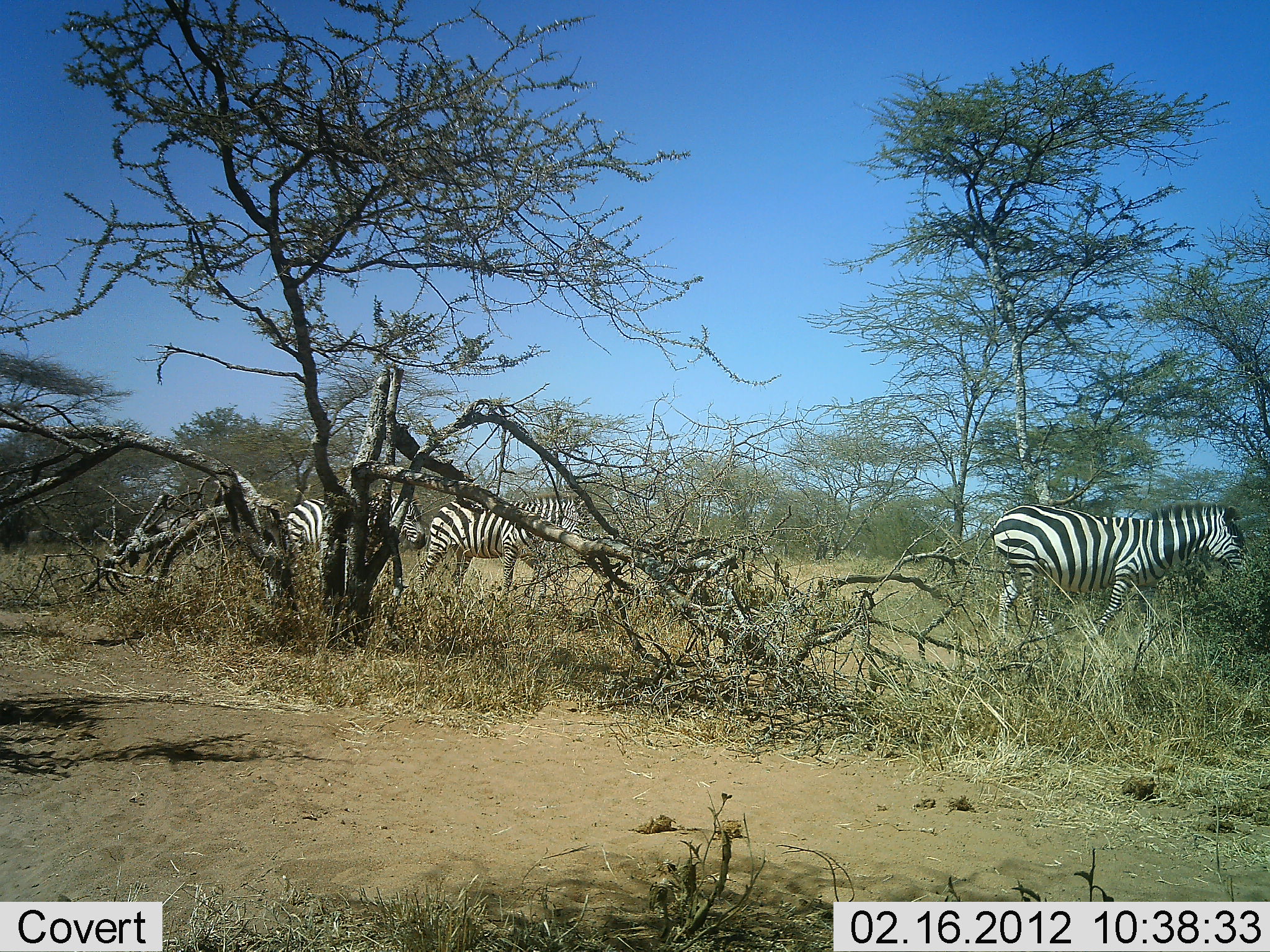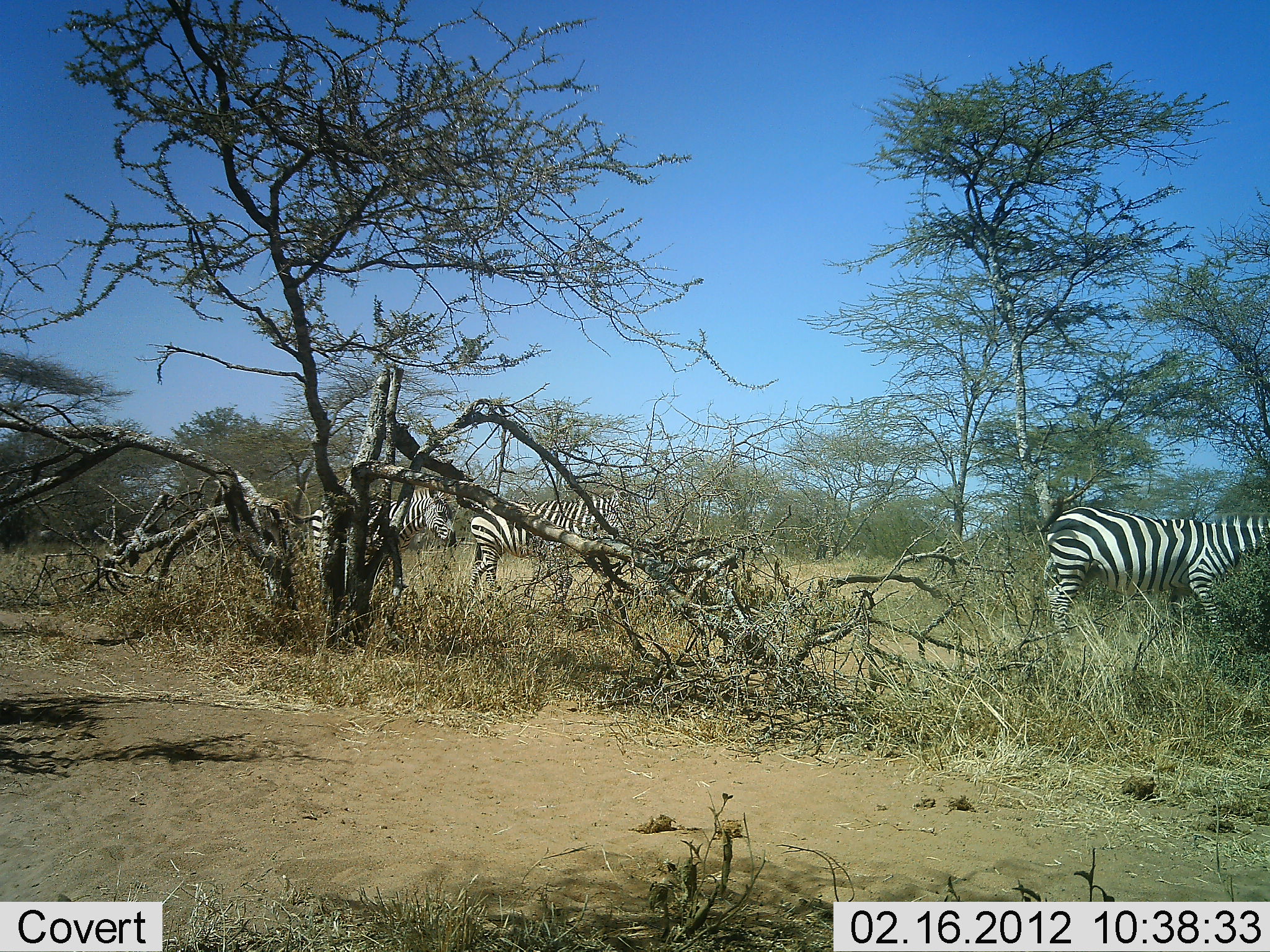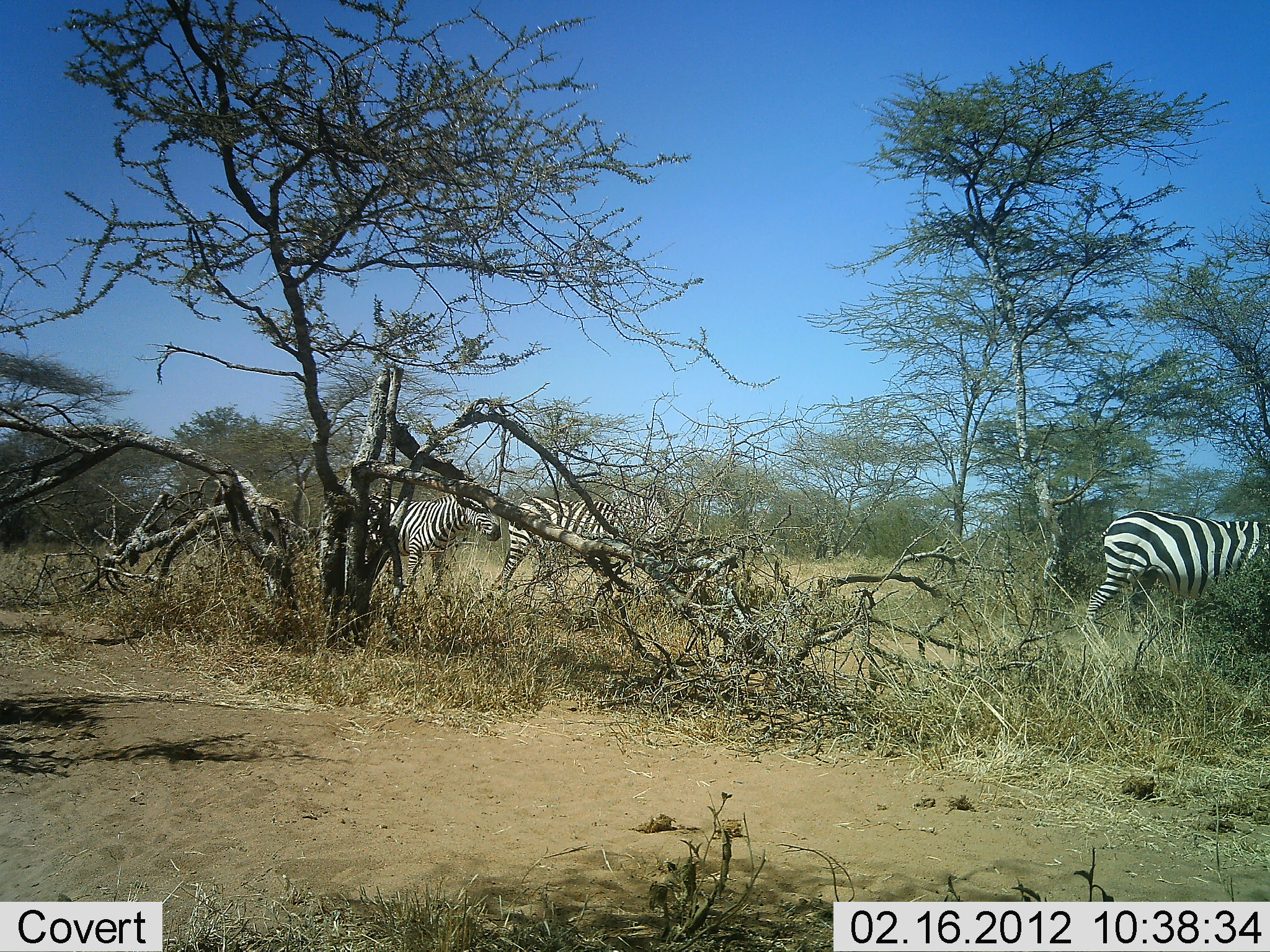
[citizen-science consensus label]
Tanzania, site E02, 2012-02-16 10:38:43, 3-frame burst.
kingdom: Animalia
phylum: Chordata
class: Mammalia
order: Perissodactyla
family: Equidae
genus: Equus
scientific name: Equus quagga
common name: plains zebra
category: zebra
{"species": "zebra (plains zebra) (Equus quagga)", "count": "3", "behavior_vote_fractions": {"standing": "17%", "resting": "0%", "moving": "94%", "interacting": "0%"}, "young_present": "0%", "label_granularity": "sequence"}